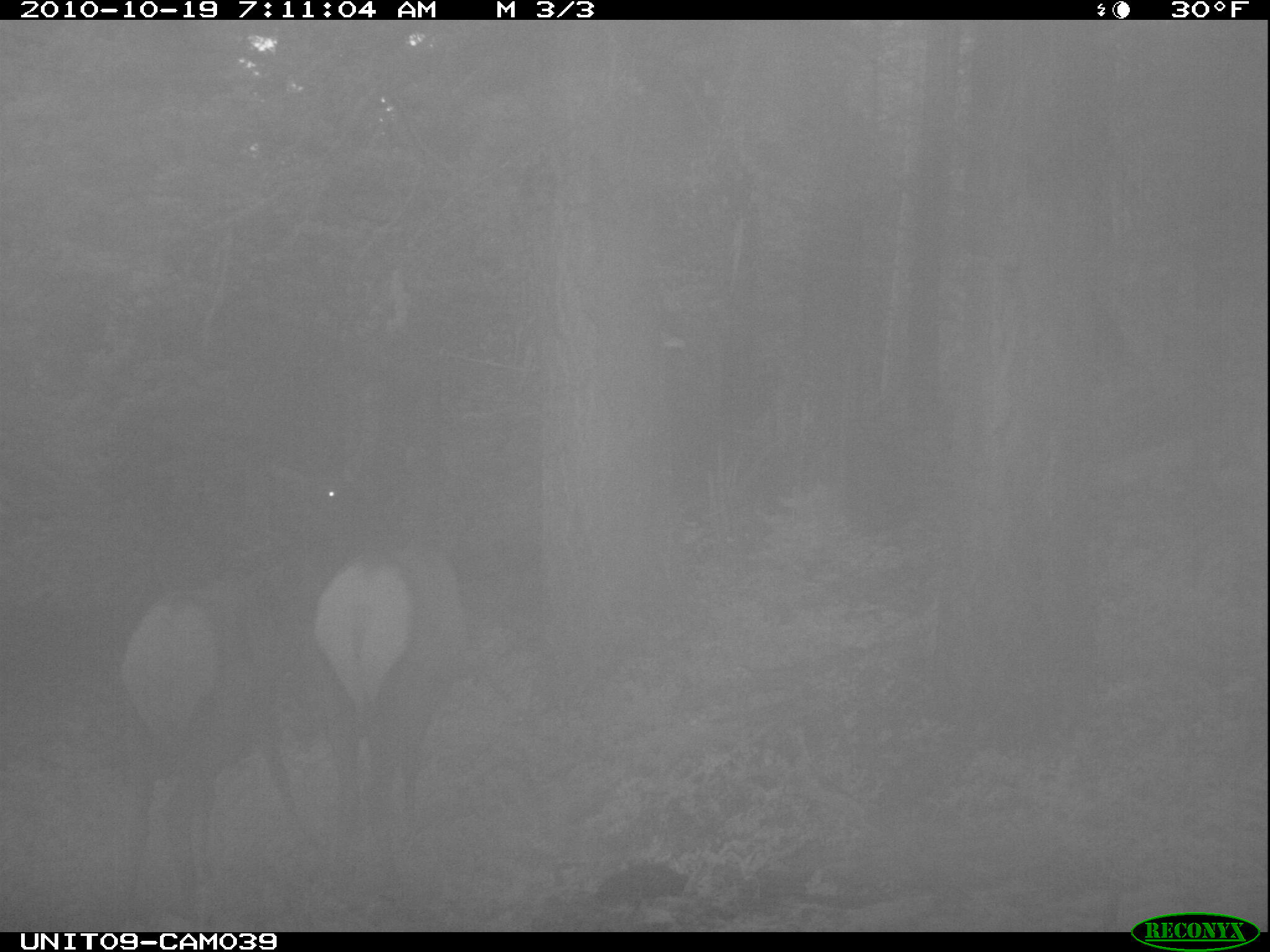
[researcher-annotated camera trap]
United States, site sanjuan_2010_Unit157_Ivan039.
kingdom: Animalia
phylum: Chordata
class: Mammalia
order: Artiodactyla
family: Cervidae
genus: Cervus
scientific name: Cervus elaphus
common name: red deer